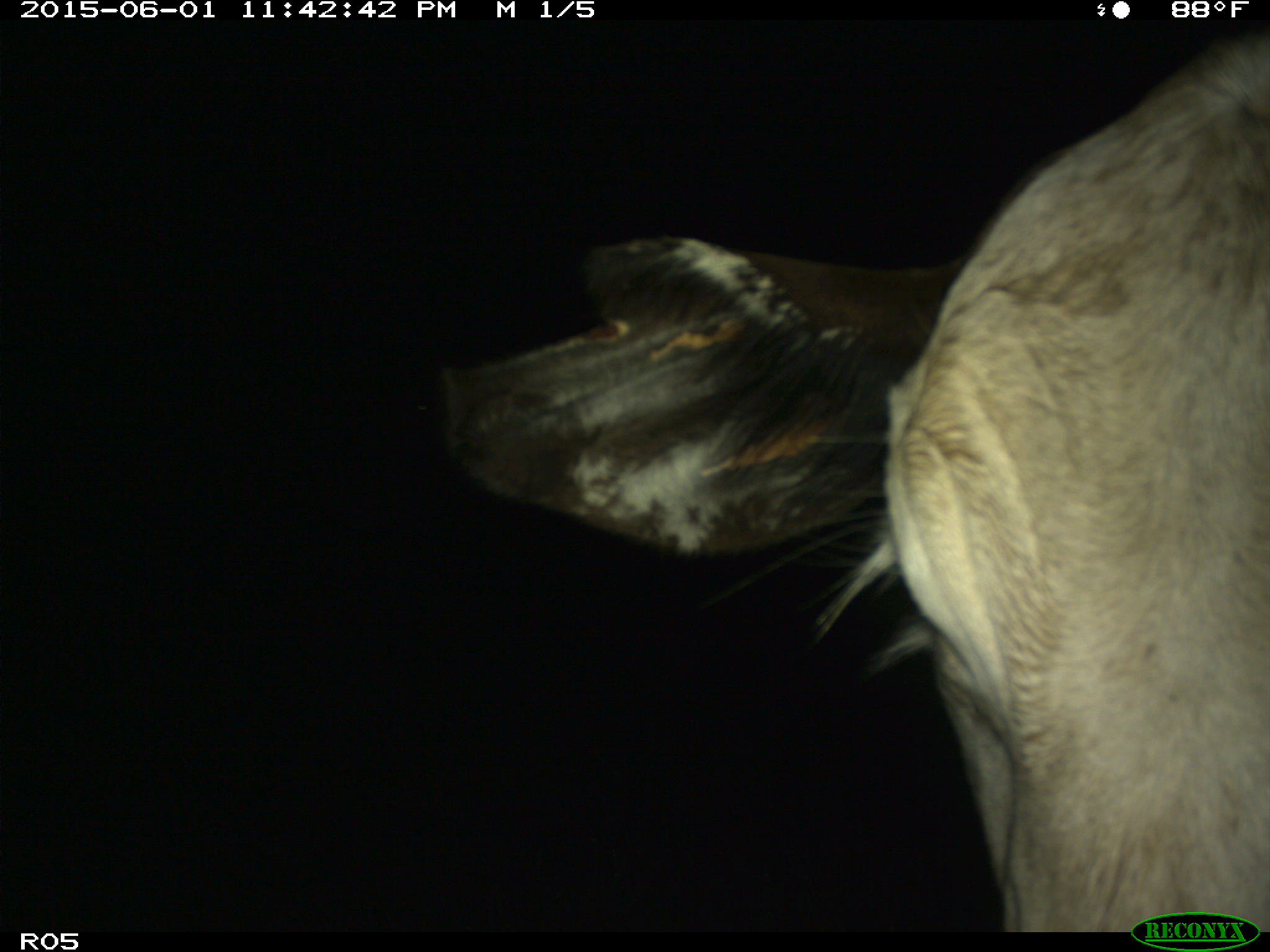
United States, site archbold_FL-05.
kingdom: Animalia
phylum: Chordata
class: Mammalia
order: Artiodactyla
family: Bovidae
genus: Bos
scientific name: Bos taurus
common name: domestic cow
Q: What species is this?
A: Bos taurus (domestic cow).